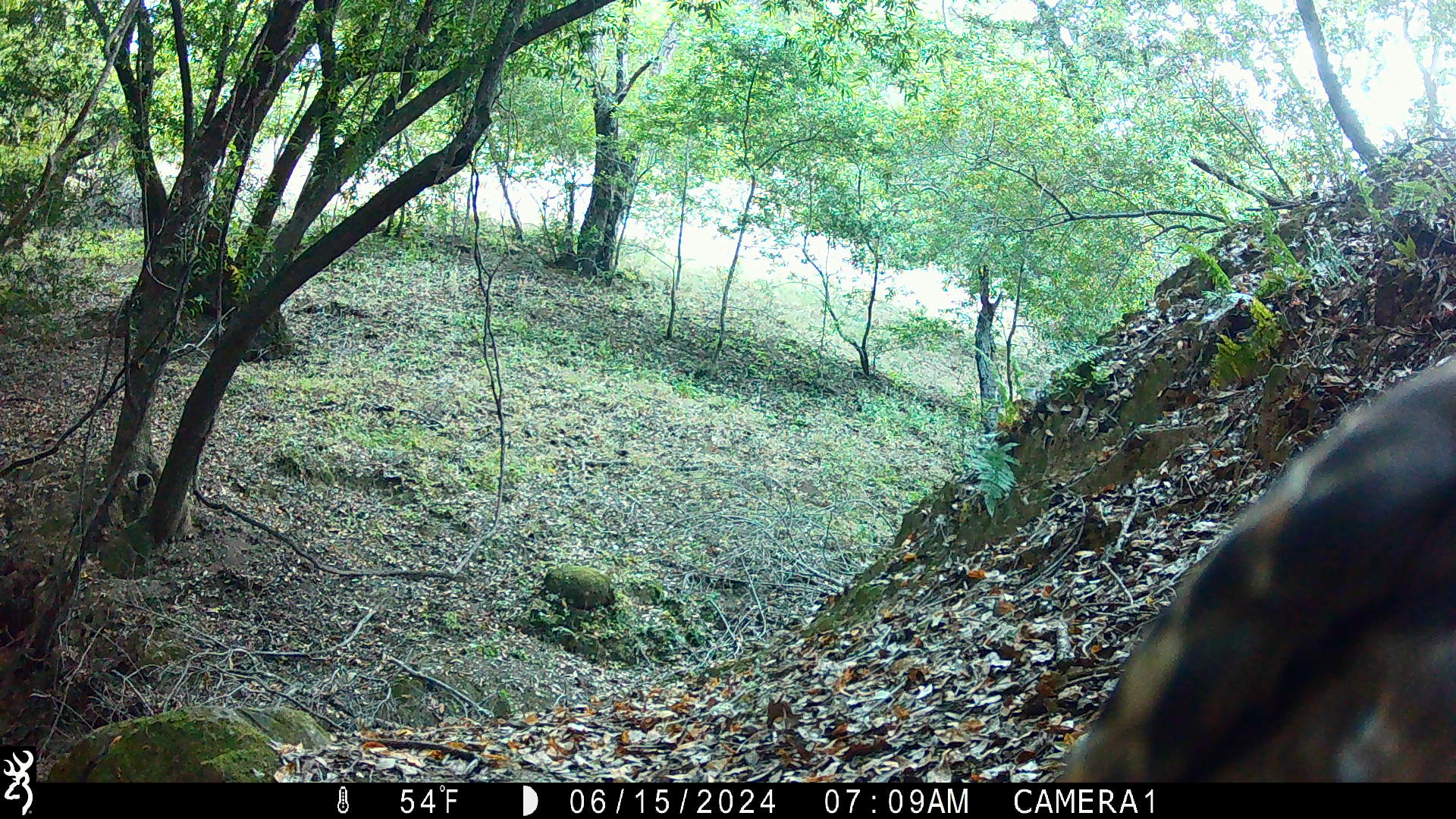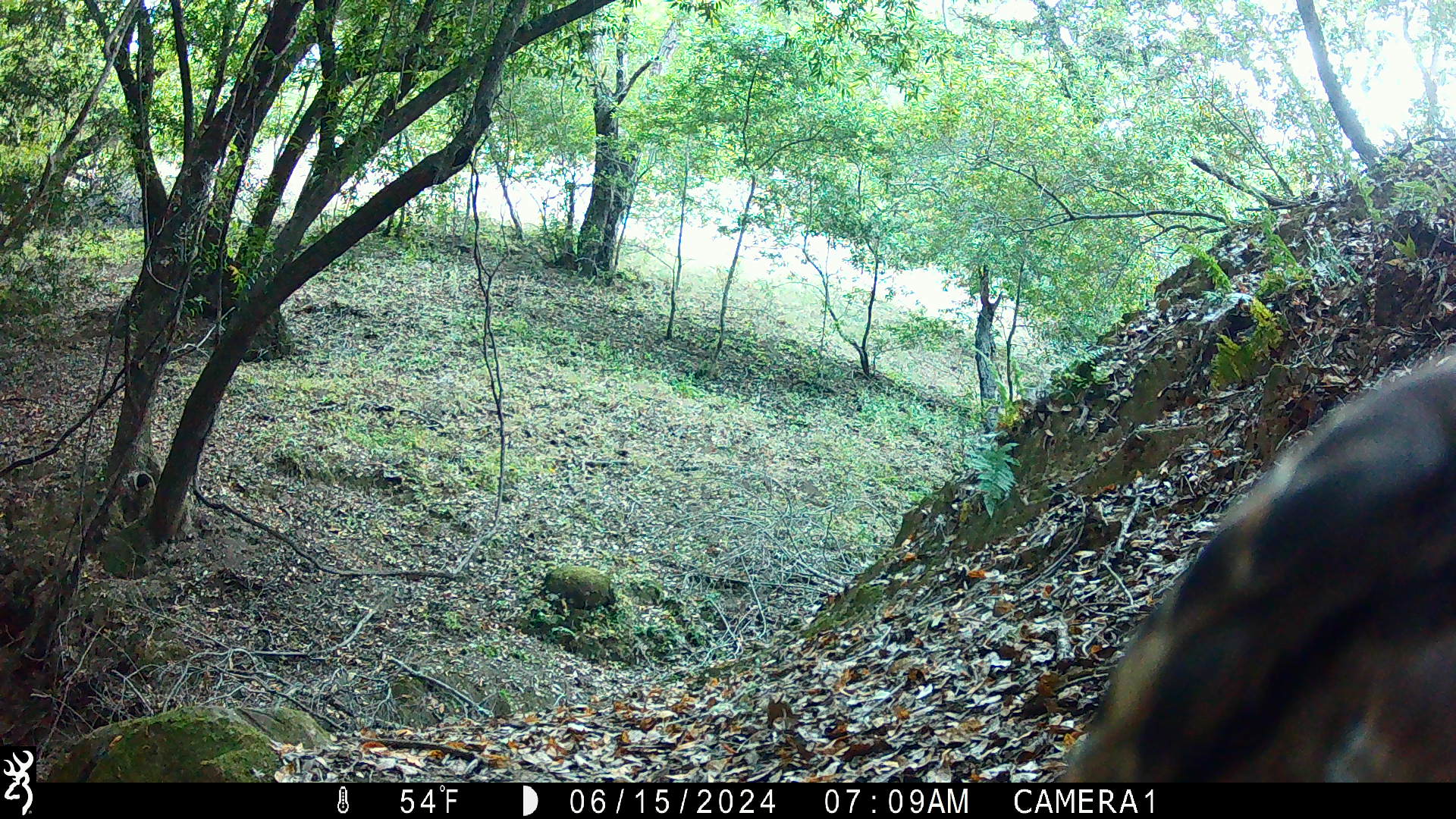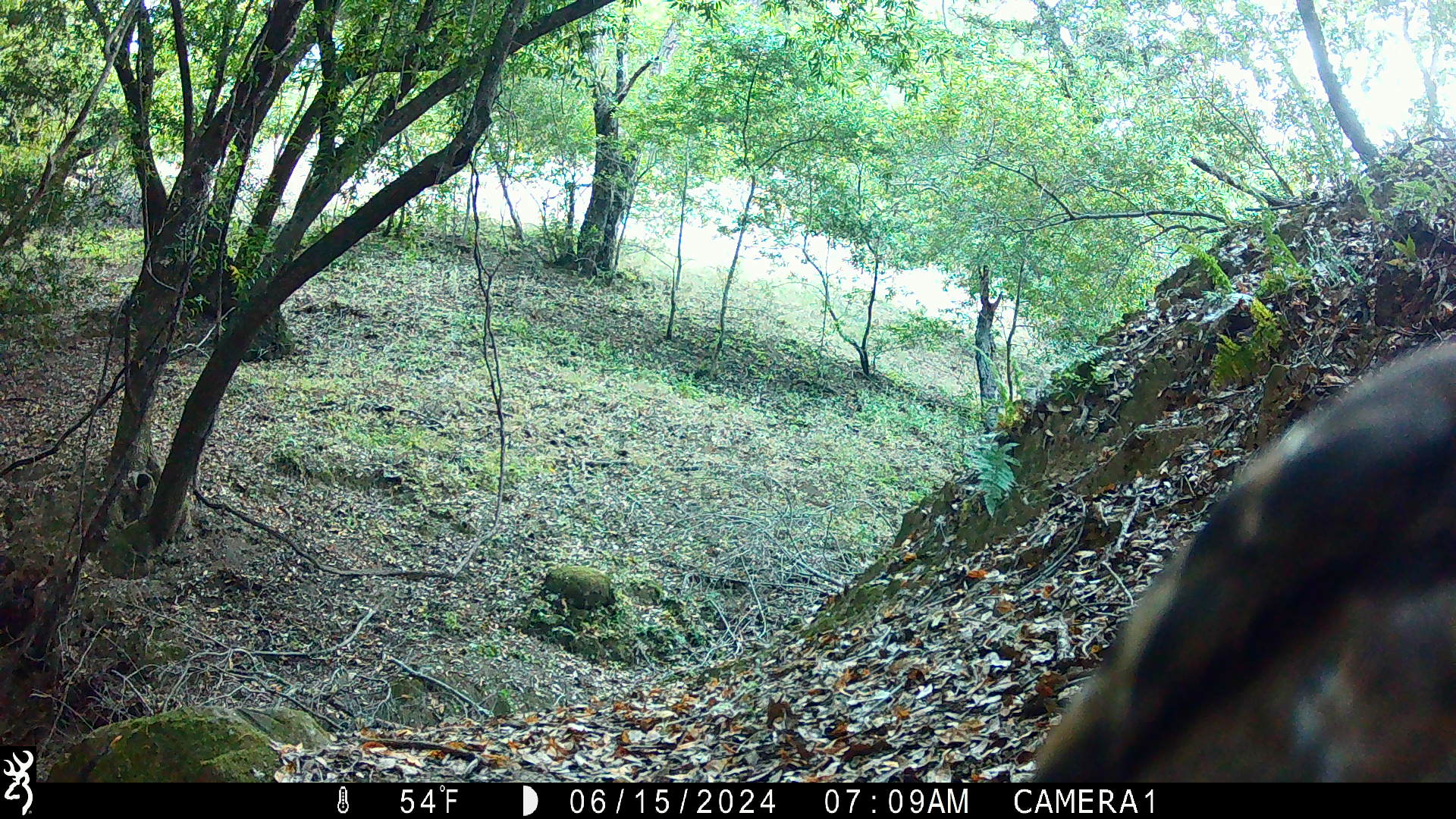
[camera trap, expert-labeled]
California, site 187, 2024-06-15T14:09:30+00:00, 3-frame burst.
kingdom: Animalia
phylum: Chordata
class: Aves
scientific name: Aves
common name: bird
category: unknown bird